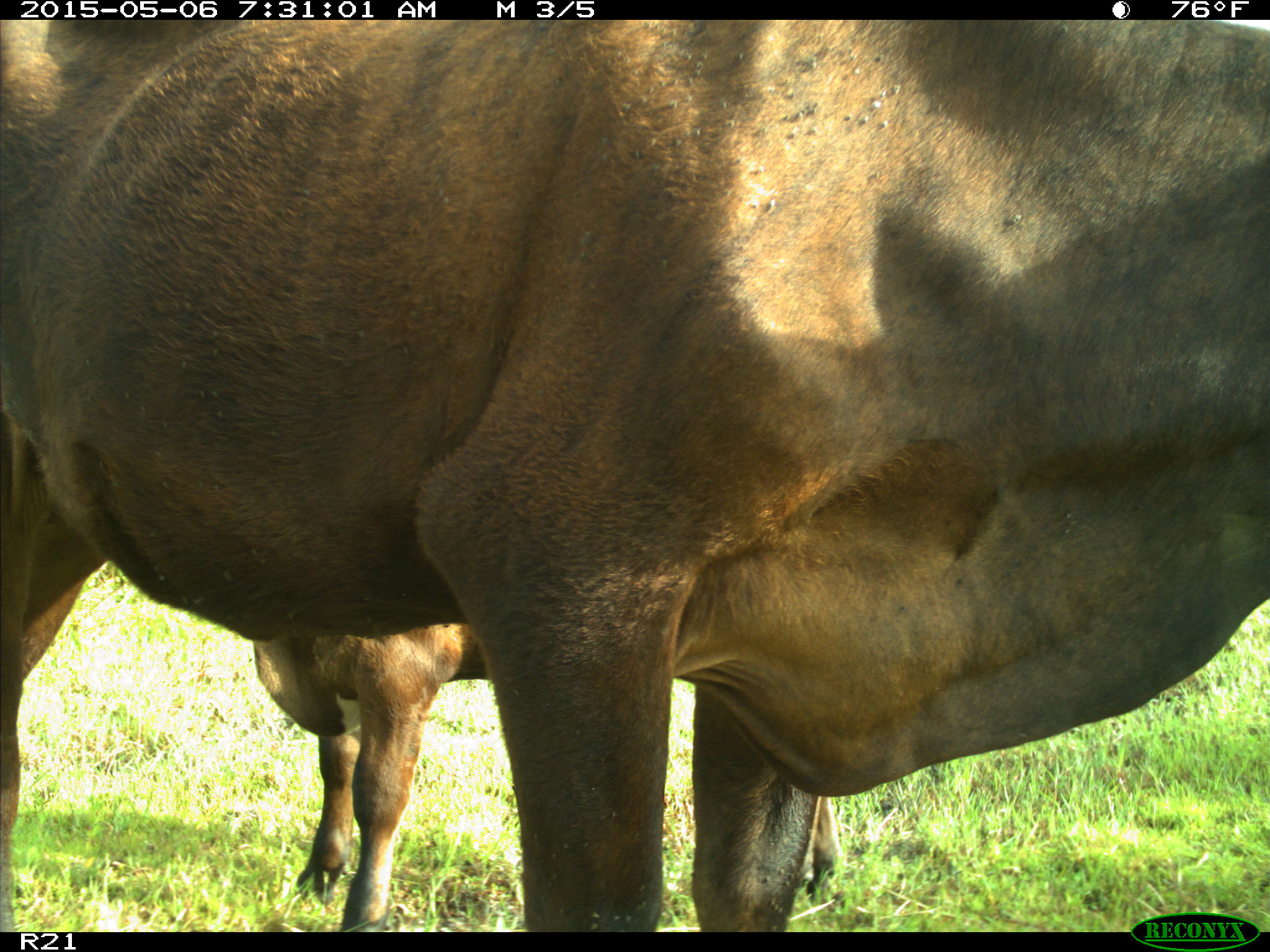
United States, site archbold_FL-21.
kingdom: Animalia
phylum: Chordata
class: Mammalia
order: Artiodactyla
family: Bovidae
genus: Bos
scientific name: Bos taurus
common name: domestic cow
Bos taurus (domestic cow).